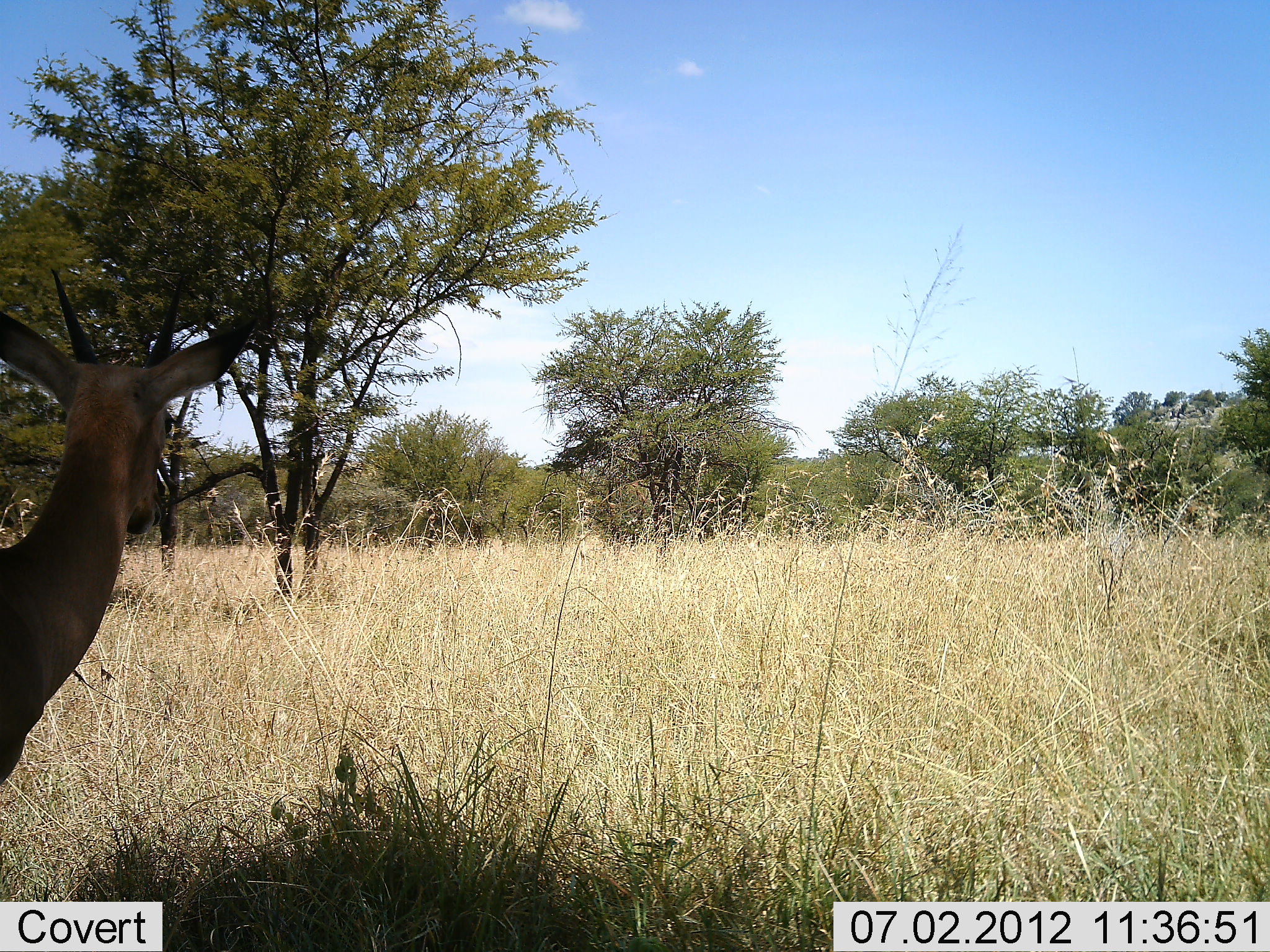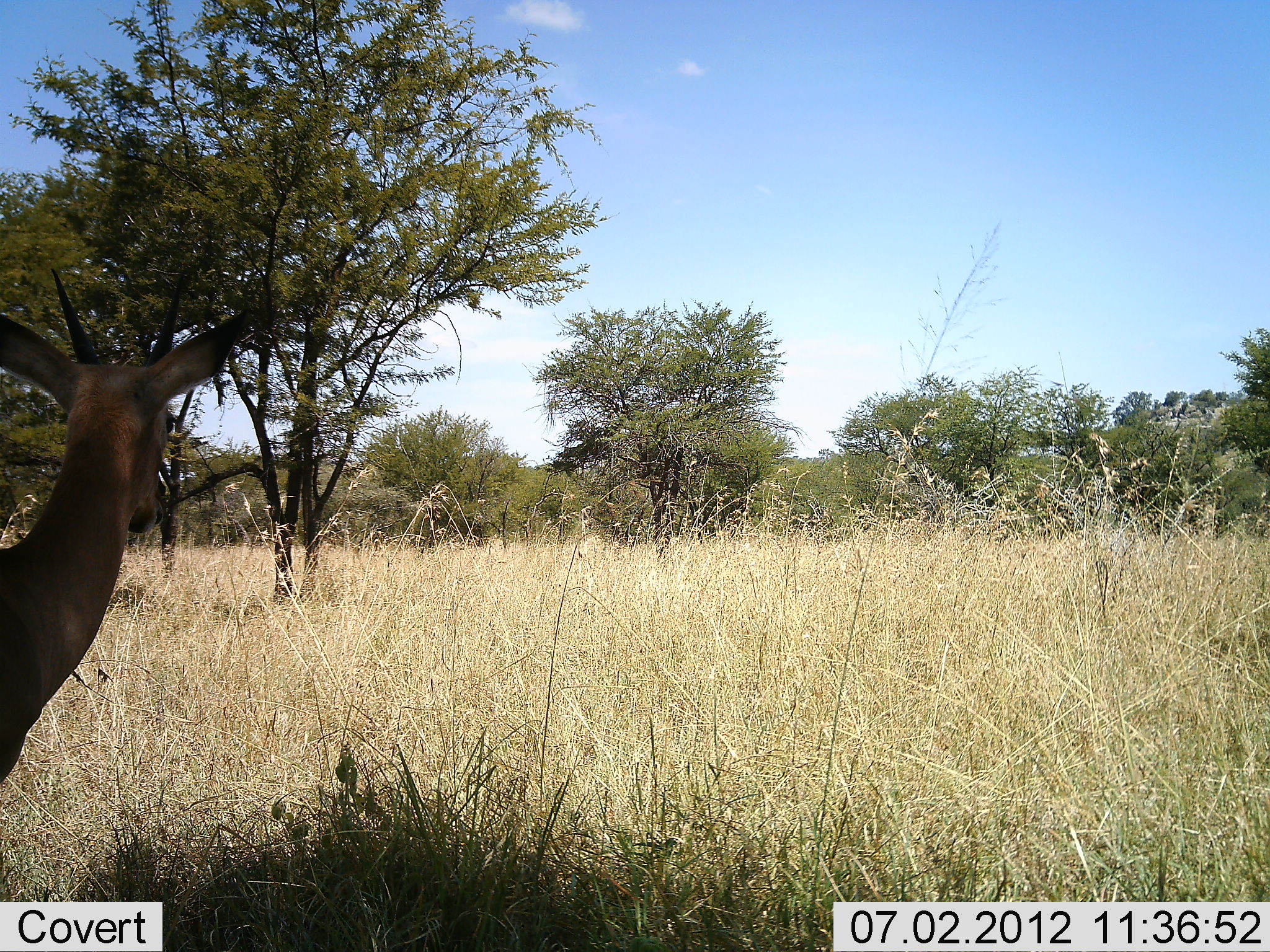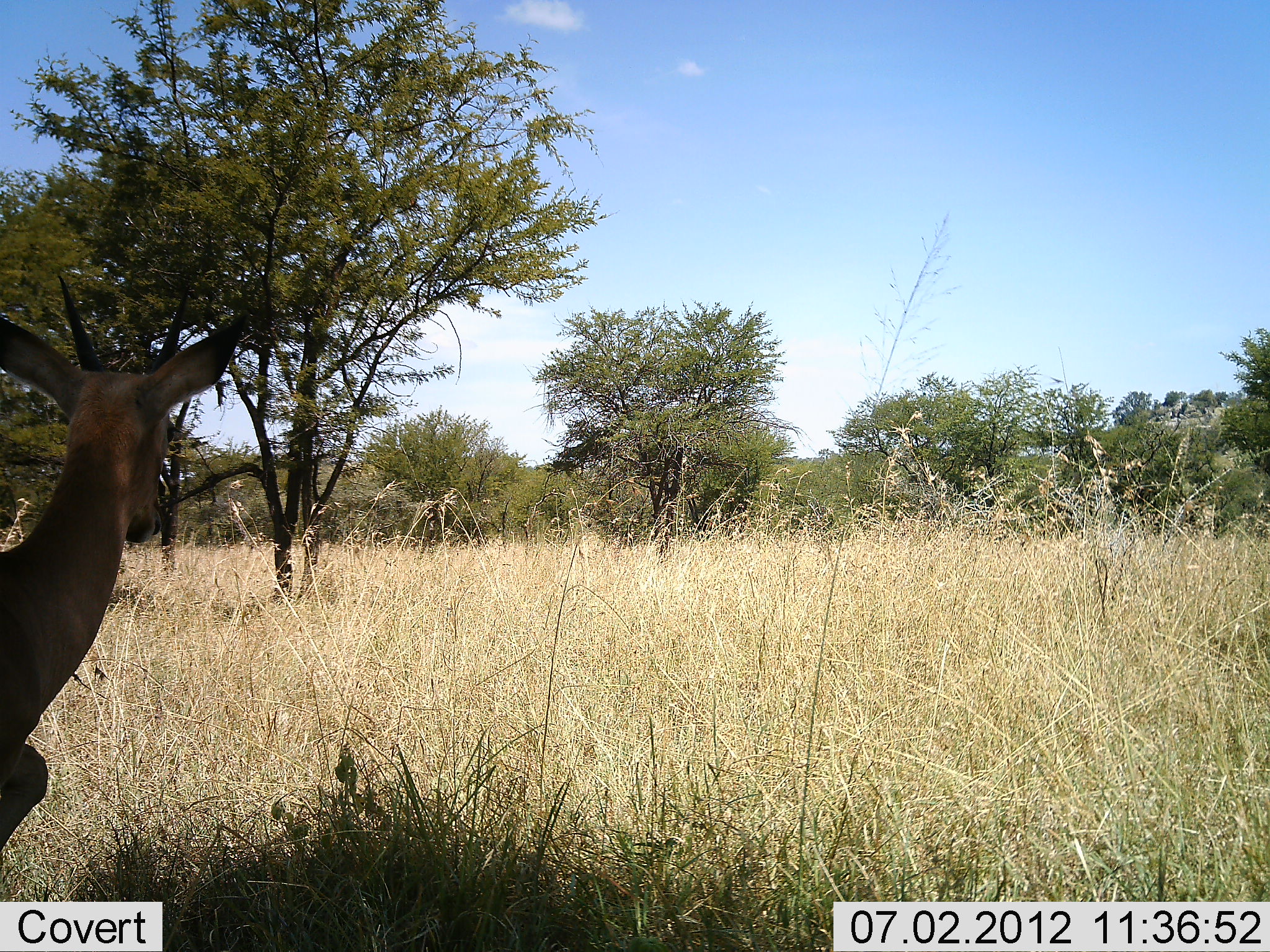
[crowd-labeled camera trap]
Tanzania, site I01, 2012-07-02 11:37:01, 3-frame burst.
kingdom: Animalia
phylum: Chordata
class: Mammalia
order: Artiodactyla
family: Bovidae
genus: Nanger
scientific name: Nanger granti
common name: grant's gazelle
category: gazellegrants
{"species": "gazellegrants (grant's gazelle) (Nanger granti)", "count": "1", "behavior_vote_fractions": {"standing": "100%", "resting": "0%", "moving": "0%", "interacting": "0%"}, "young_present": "0%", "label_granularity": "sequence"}